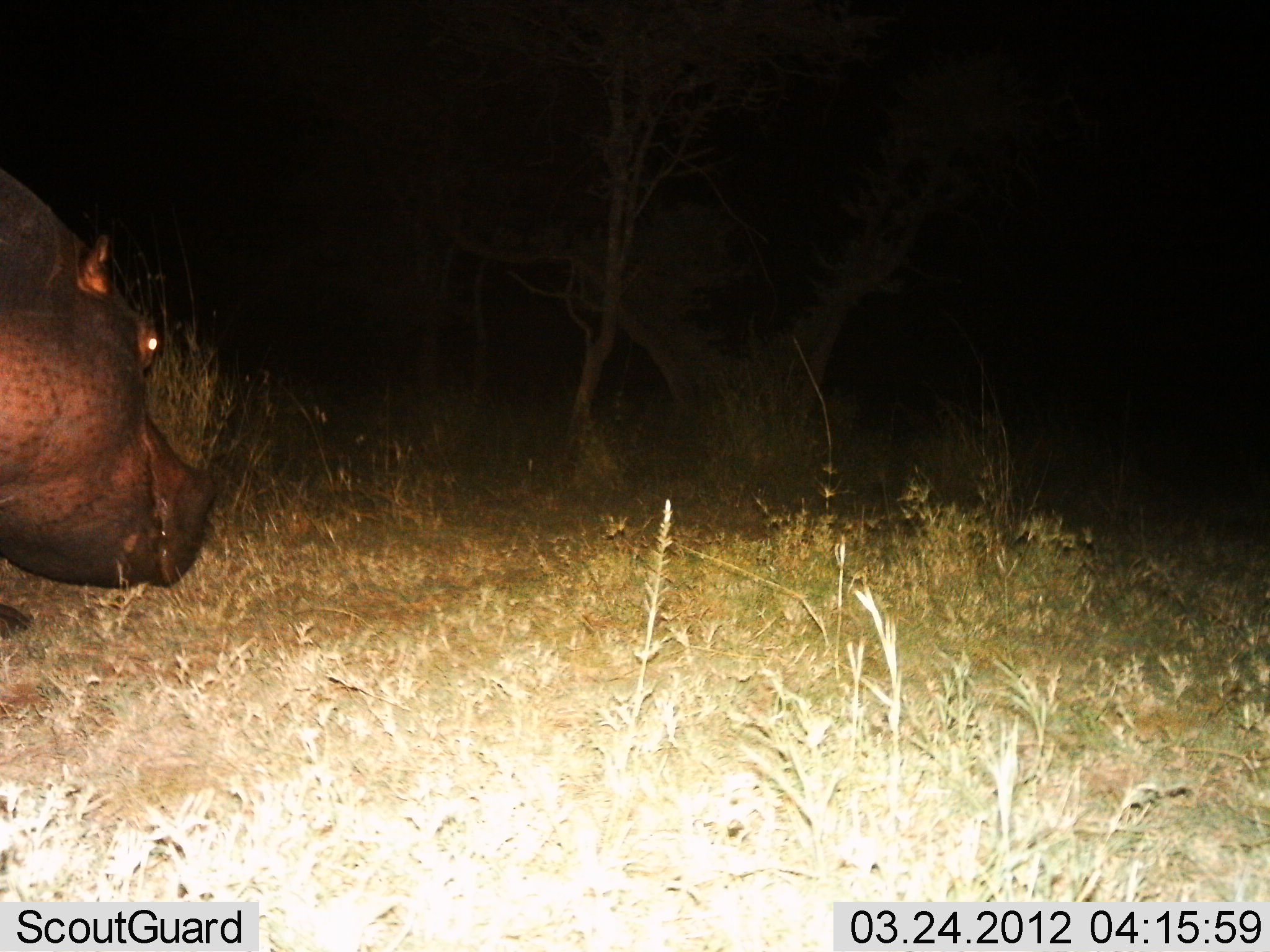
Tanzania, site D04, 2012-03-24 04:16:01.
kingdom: Animalia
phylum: Chordata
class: Mammalia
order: Artiodactyla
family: Hippopotamidae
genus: Hippopotamus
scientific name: Hippopotamus amphibius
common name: hippopotamus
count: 1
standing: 17%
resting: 0%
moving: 58%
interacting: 0%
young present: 0%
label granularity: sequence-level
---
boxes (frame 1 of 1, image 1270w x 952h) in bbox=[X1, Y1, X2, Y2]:
animal: bbox=[0, 164, 227, 650]